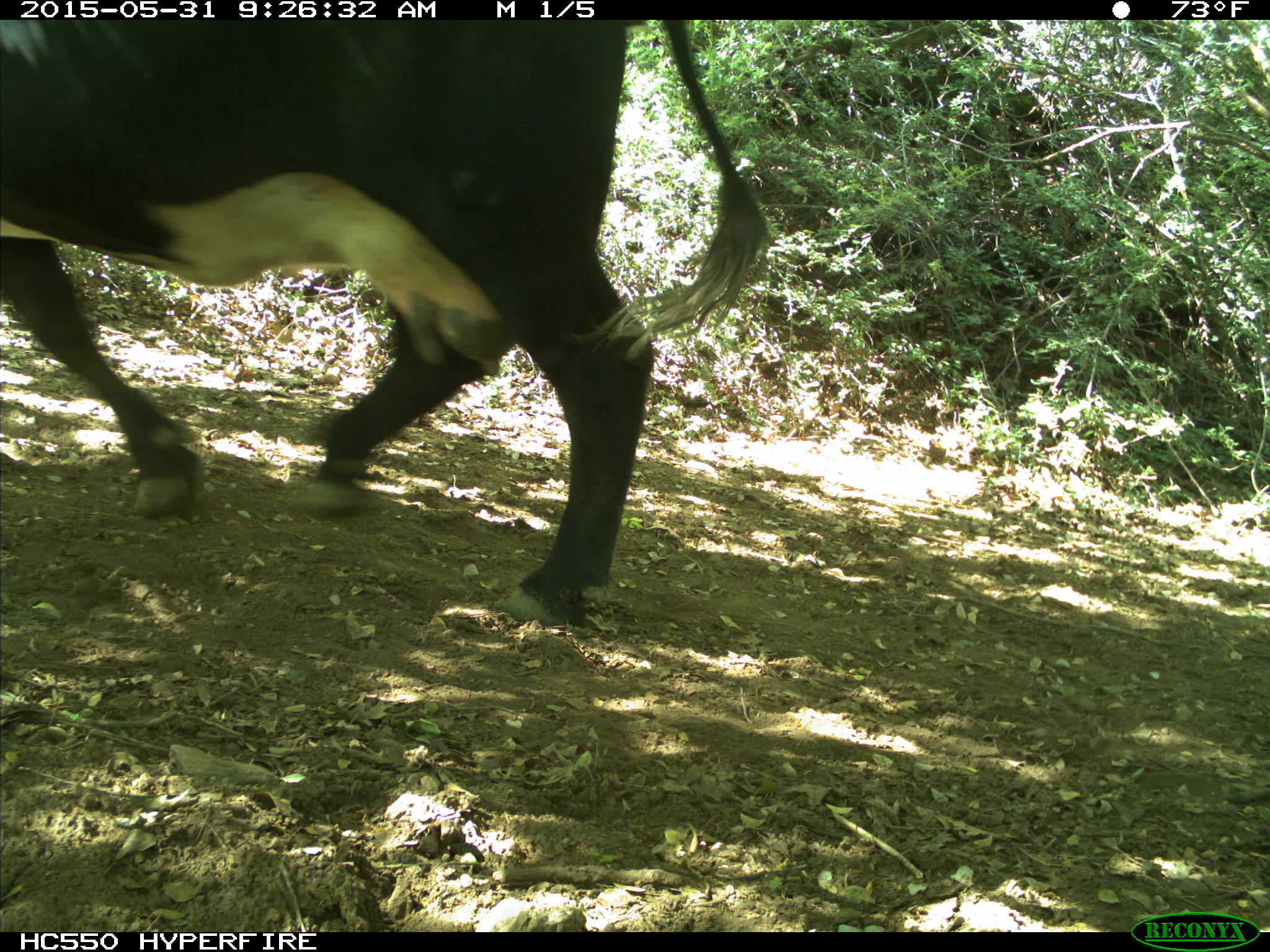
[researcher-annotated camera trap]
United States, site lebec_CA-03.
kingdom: Animalia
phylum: Chordata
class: Mammalia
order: Artiodactyla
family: Bovidae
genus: Bos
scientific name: Bos taurus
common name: domestic cow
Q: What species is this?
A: Bos taurus (domestic cow).